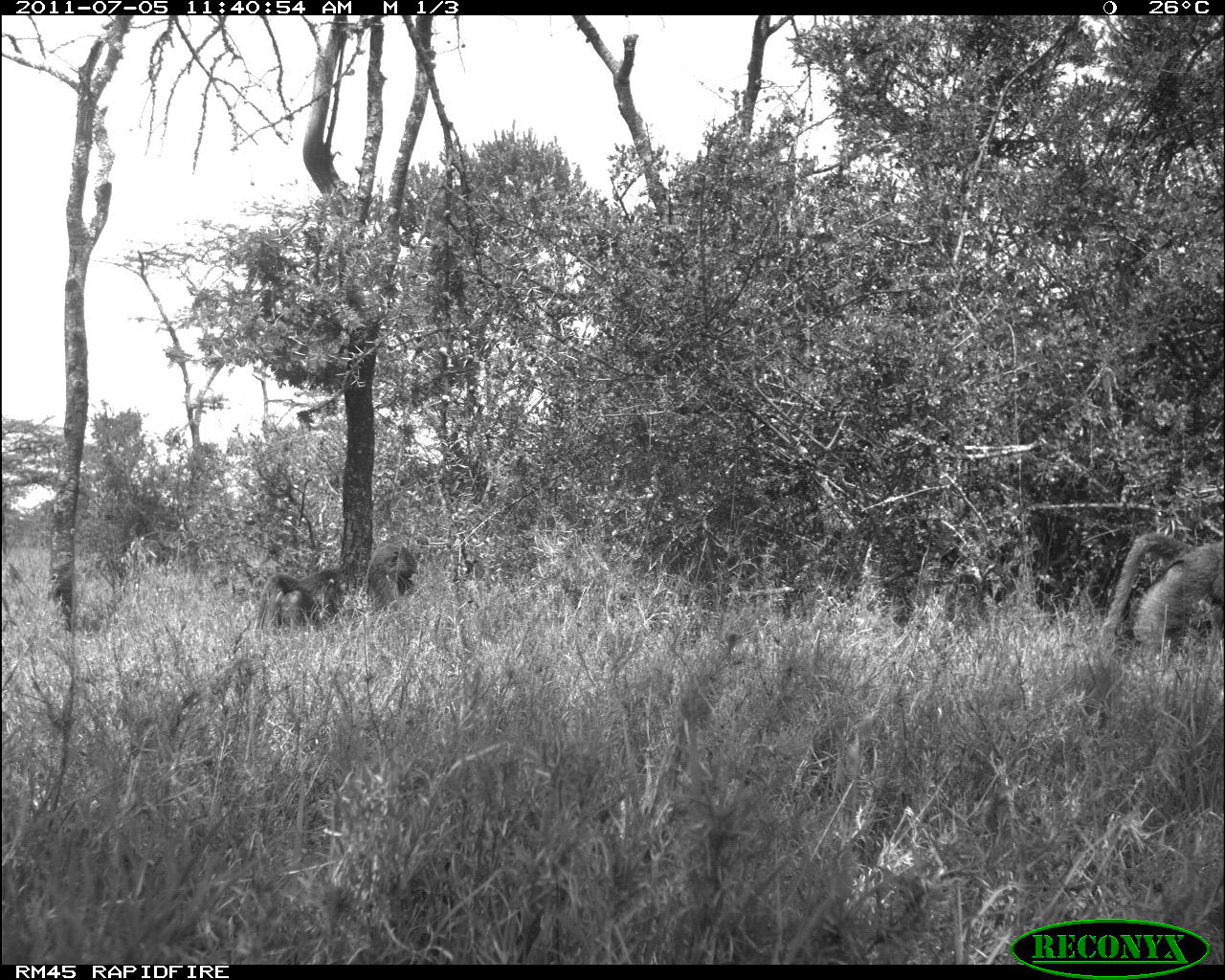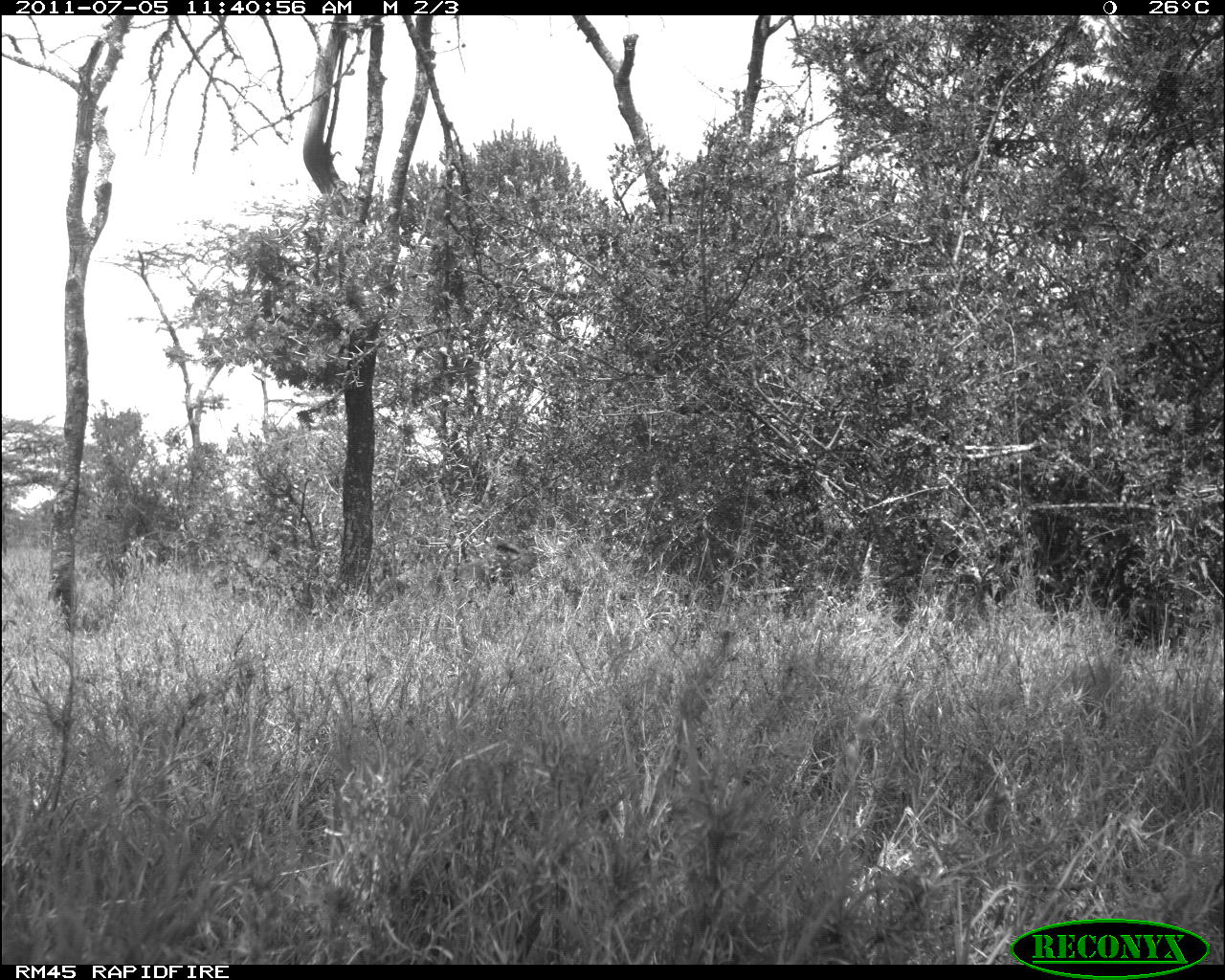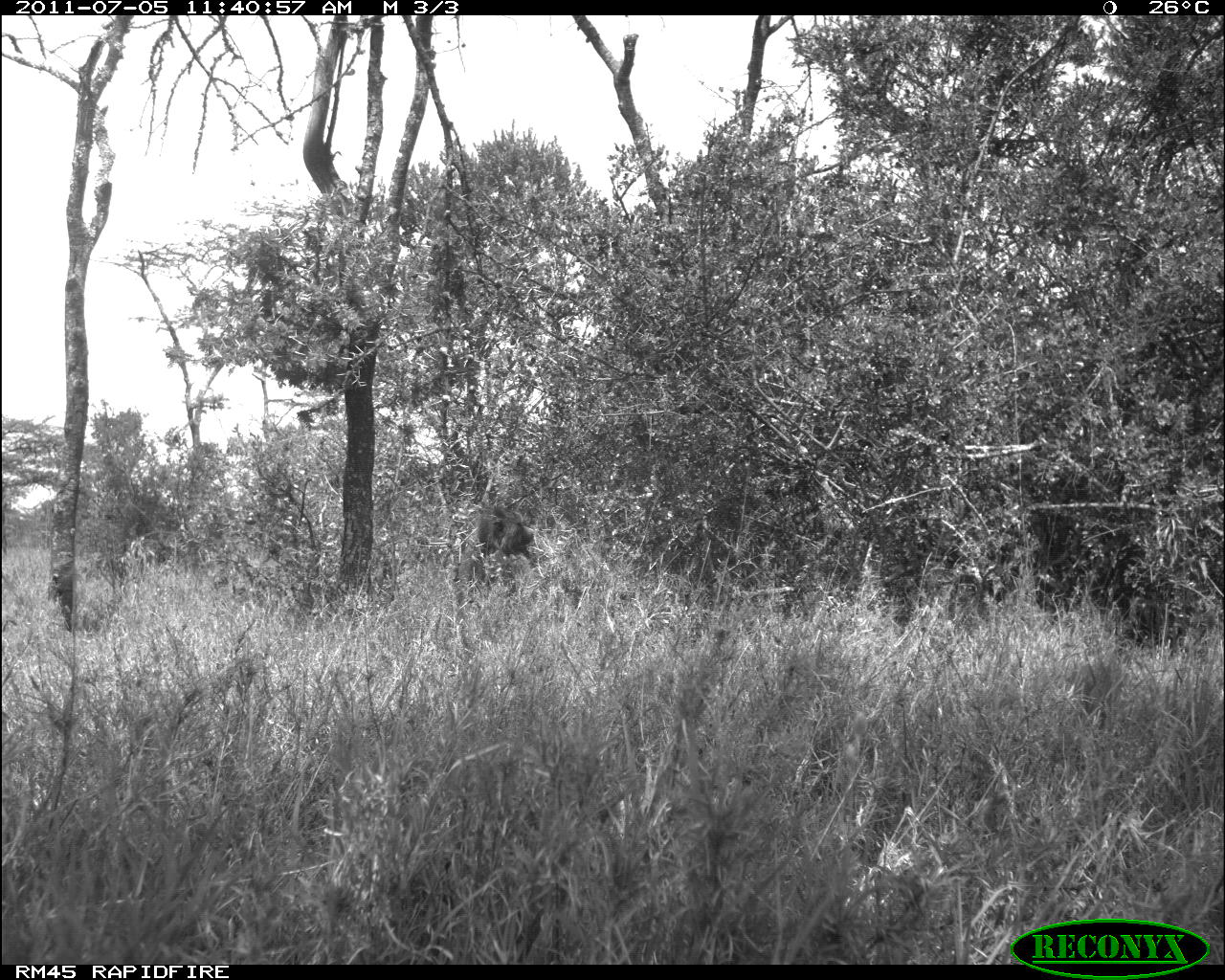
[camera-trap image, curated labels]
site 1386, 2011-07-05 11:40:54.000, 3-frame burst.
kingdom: Animalia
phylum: Chordata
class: Mammalia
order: Primates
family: Cercopithecidae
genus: Papio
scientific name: Papio anubis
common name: olive baboon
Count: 1.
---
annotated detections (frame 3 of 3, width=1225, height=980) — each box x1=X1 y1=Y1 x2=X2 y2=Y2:
papio anubis: x1=456 y1=505 x2=535 y2=582